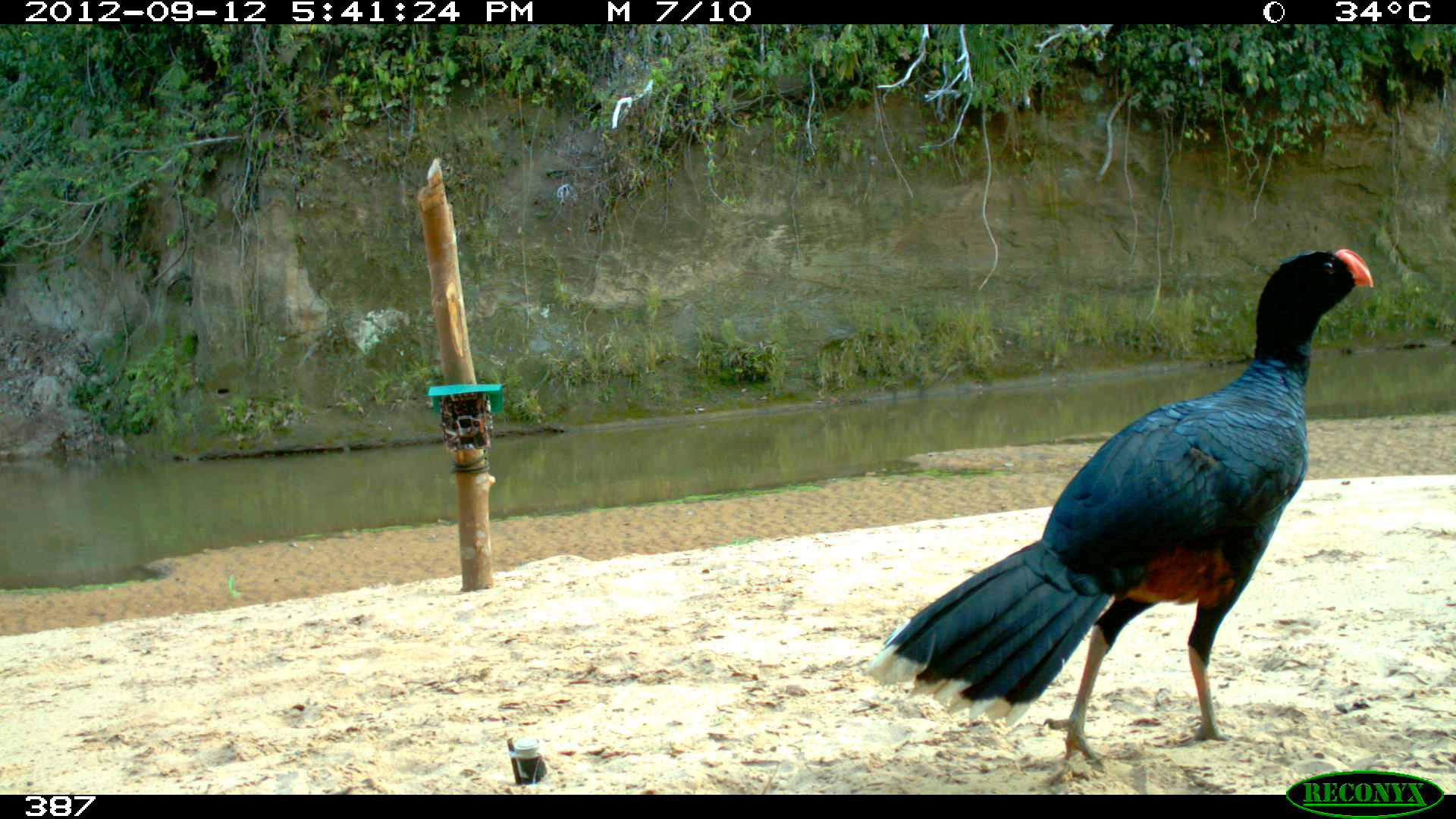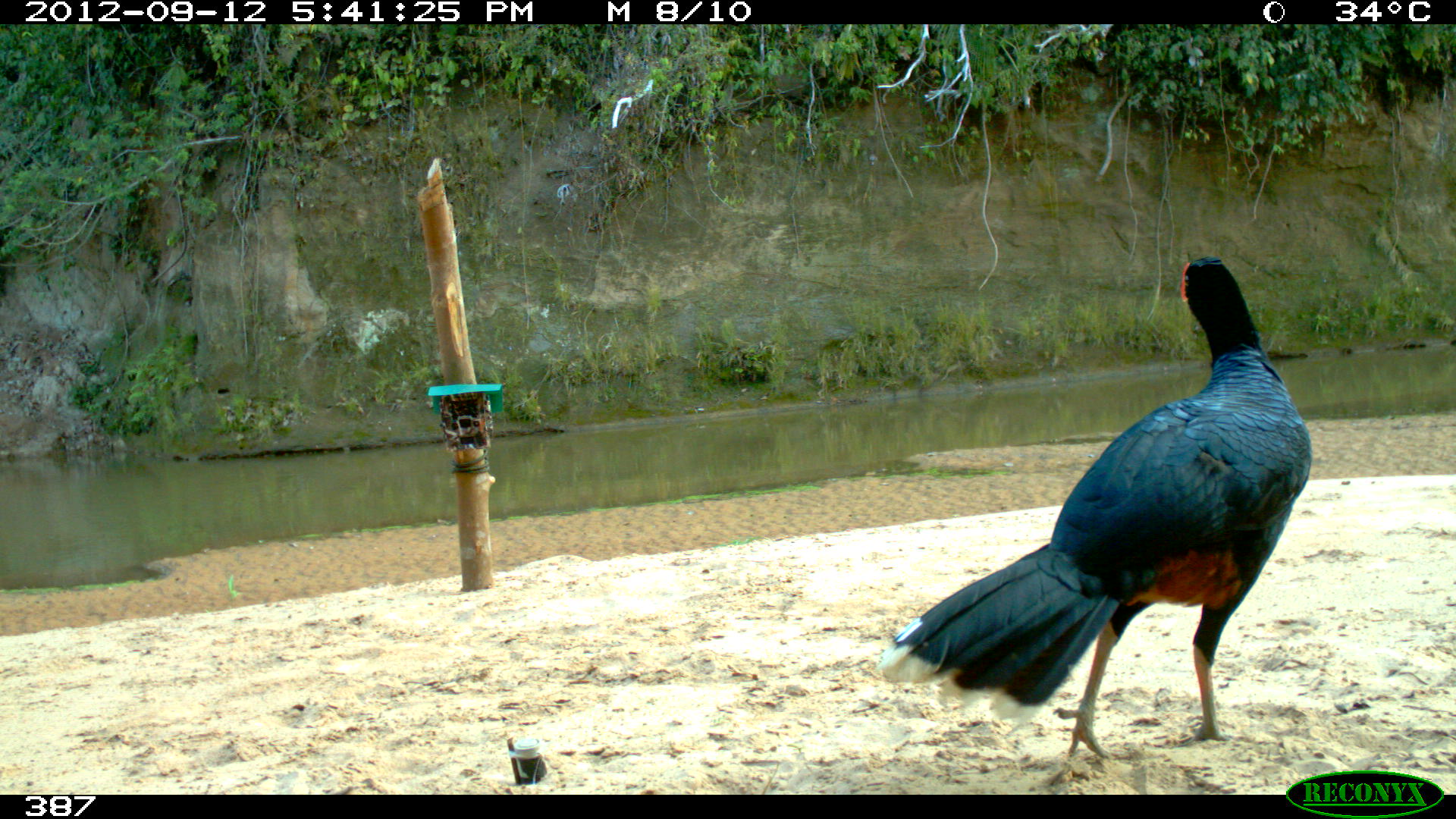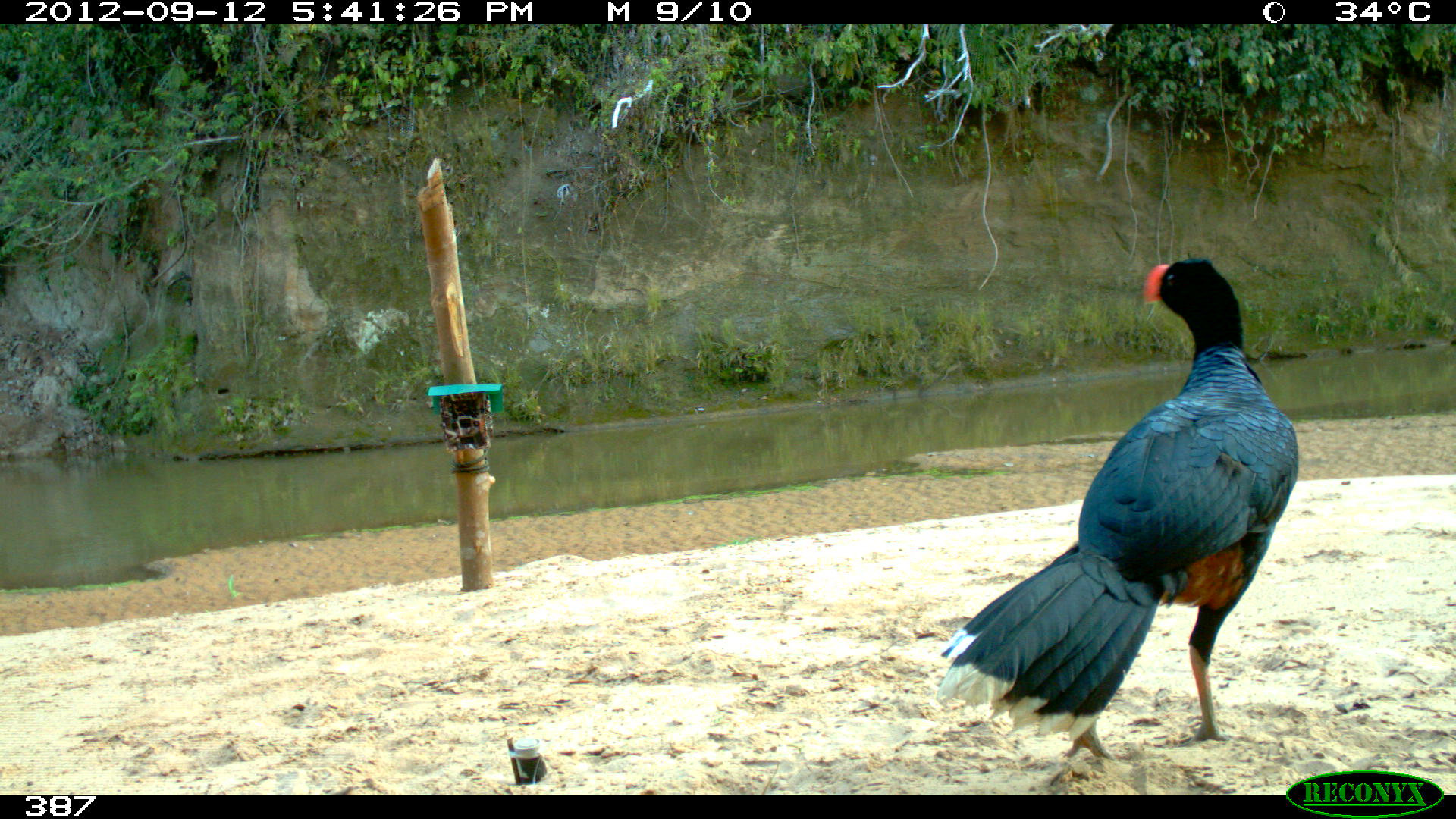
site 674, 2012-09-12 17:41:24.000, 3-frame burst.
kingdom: Animalia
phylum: Chordata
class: Aves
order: Galliformes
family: Cracidae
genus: Mitu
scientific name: Mitu tuberosum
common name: razor-billed curassow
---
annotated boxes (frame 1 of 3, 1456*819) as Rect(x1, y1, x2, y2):
mitu tuberosum: Rect(862, 248, 1375, 770)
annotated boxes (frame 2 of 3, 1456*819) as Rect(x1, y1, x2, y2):
mitu tuberosum: Rect(874, 254, 1313, 762)